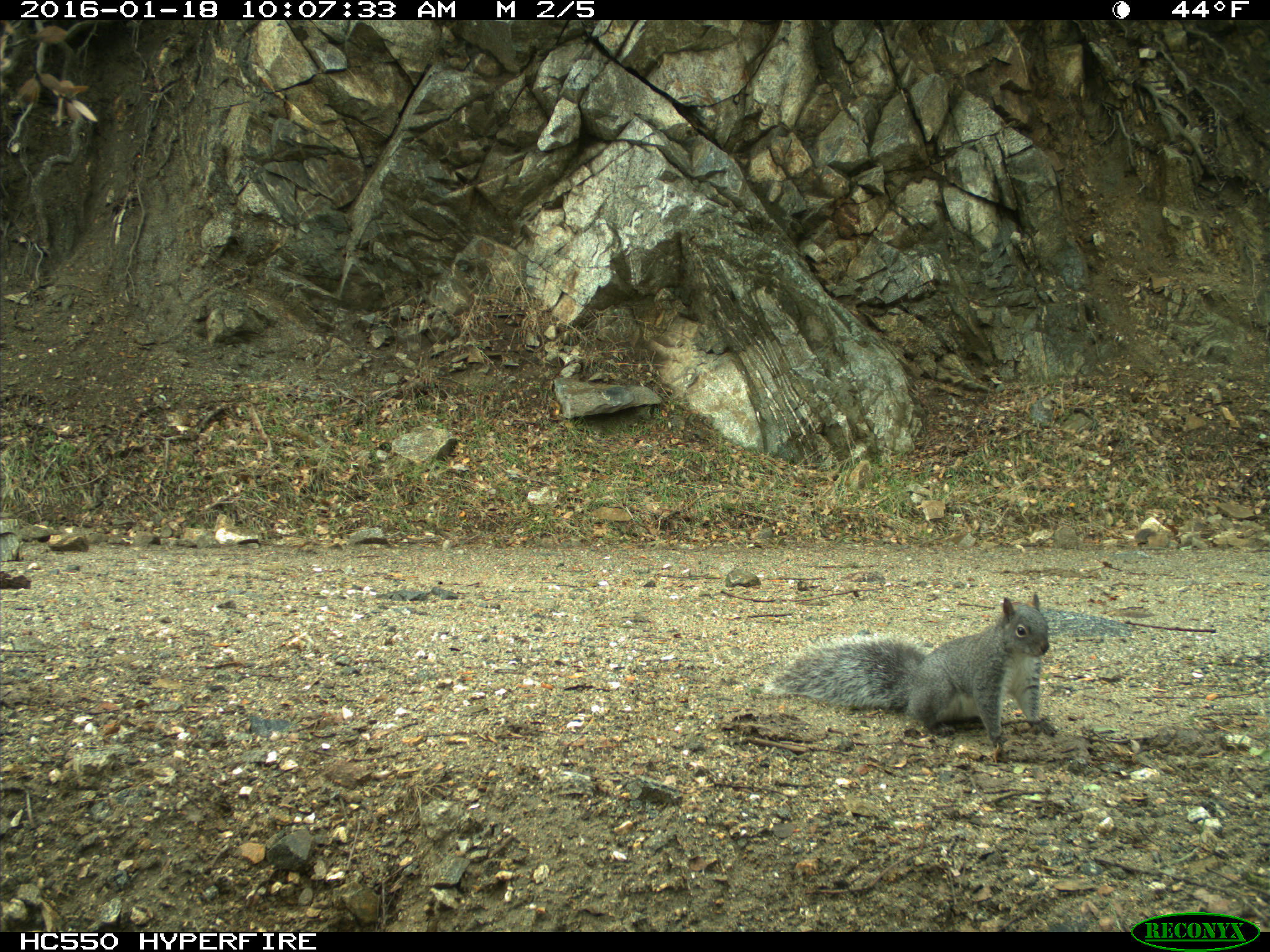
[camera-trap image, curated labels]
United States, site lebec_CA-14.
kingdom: Animalia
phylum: Chordata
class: Mammalia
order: Rodentia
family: Sciuridae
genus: Sciurus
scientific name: Sciurus carolinensis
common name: eastern gray squirrel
Sciurus carolinensis (eastern gray squirrel).